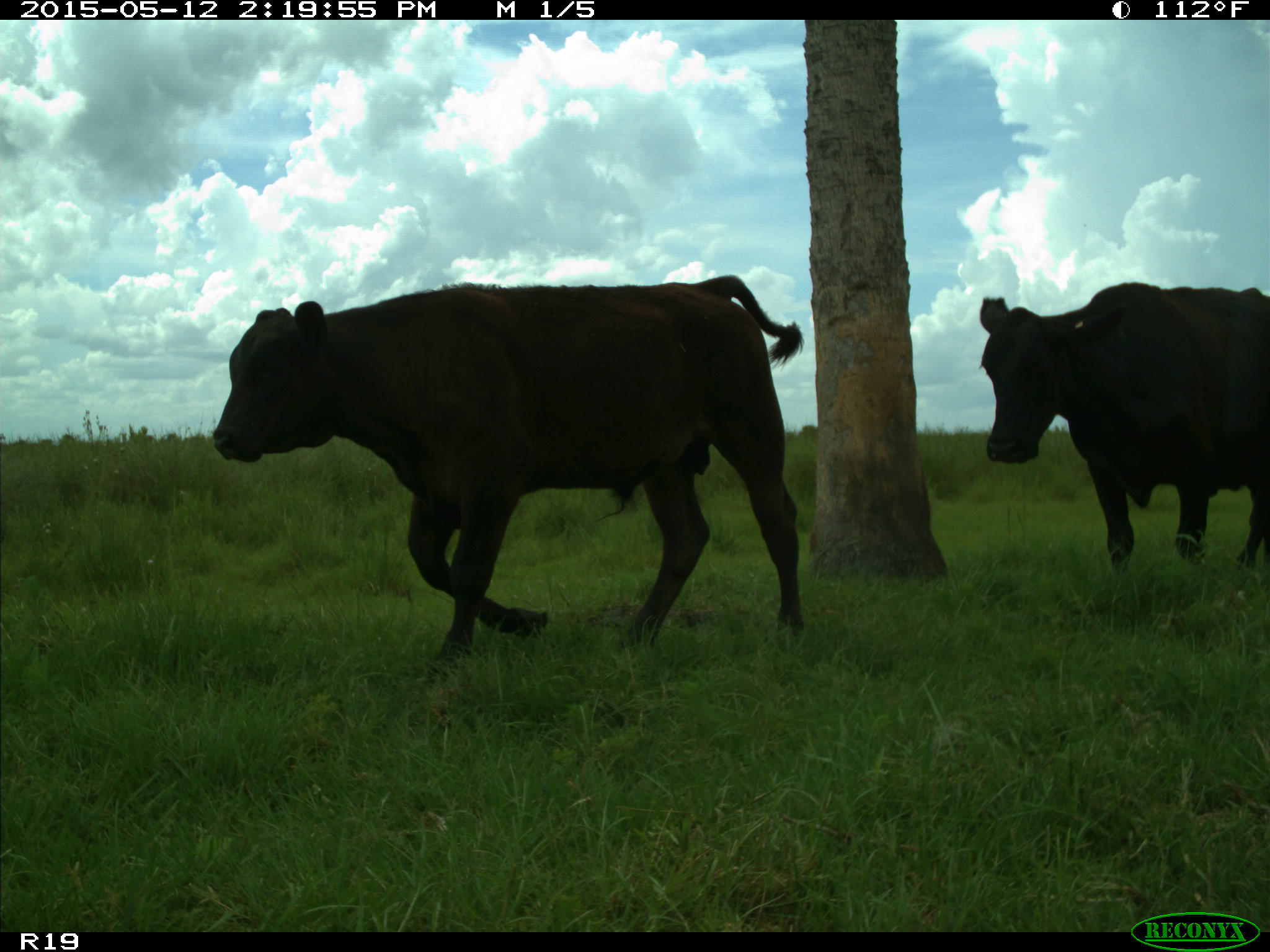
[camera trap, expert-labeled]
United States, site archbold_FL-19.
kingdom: Animalia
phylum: Chordata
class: Mammalia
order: Artiodactyla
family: Bovidae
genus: Bos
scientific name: Bos taurus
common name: domestic cow